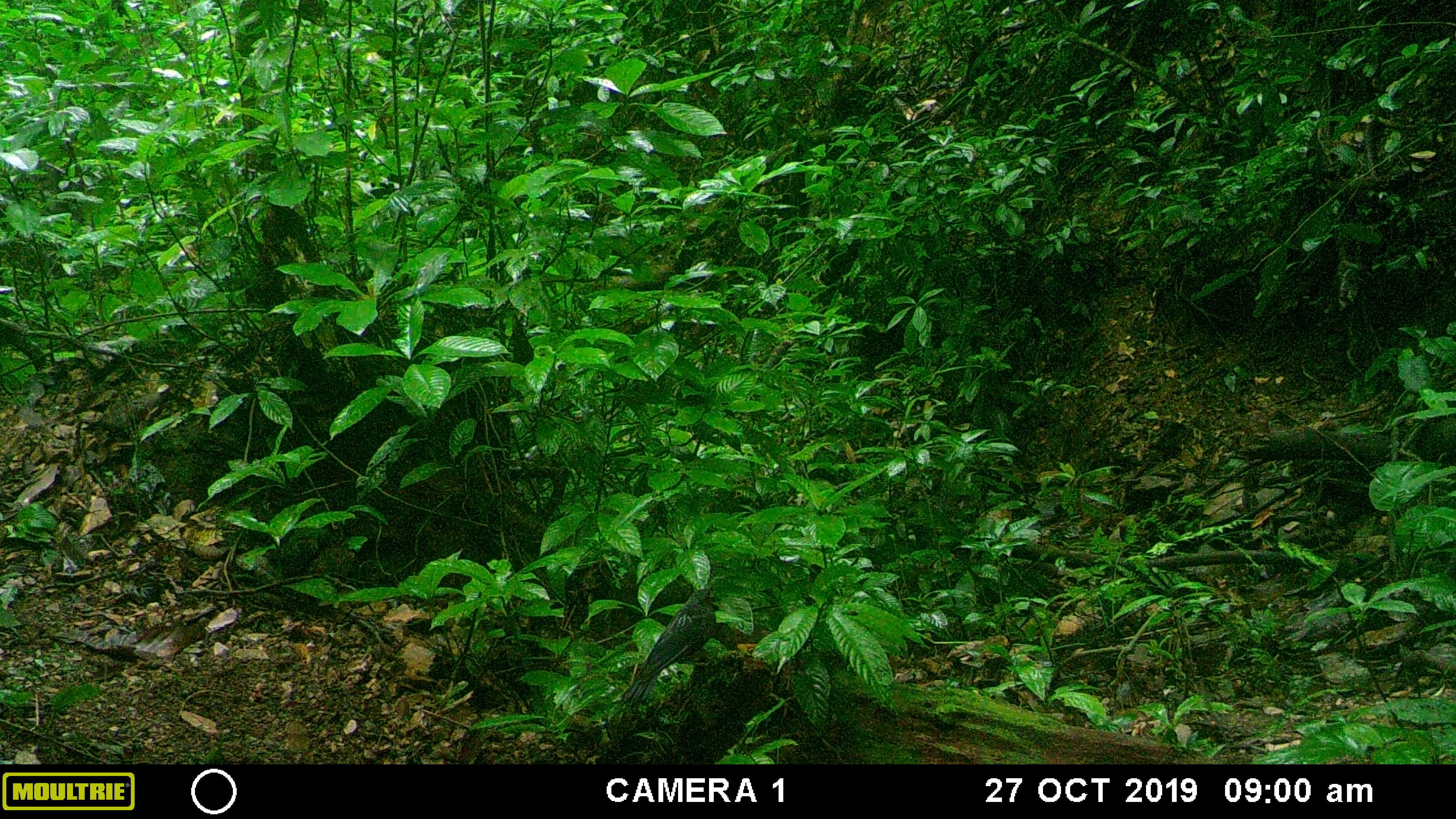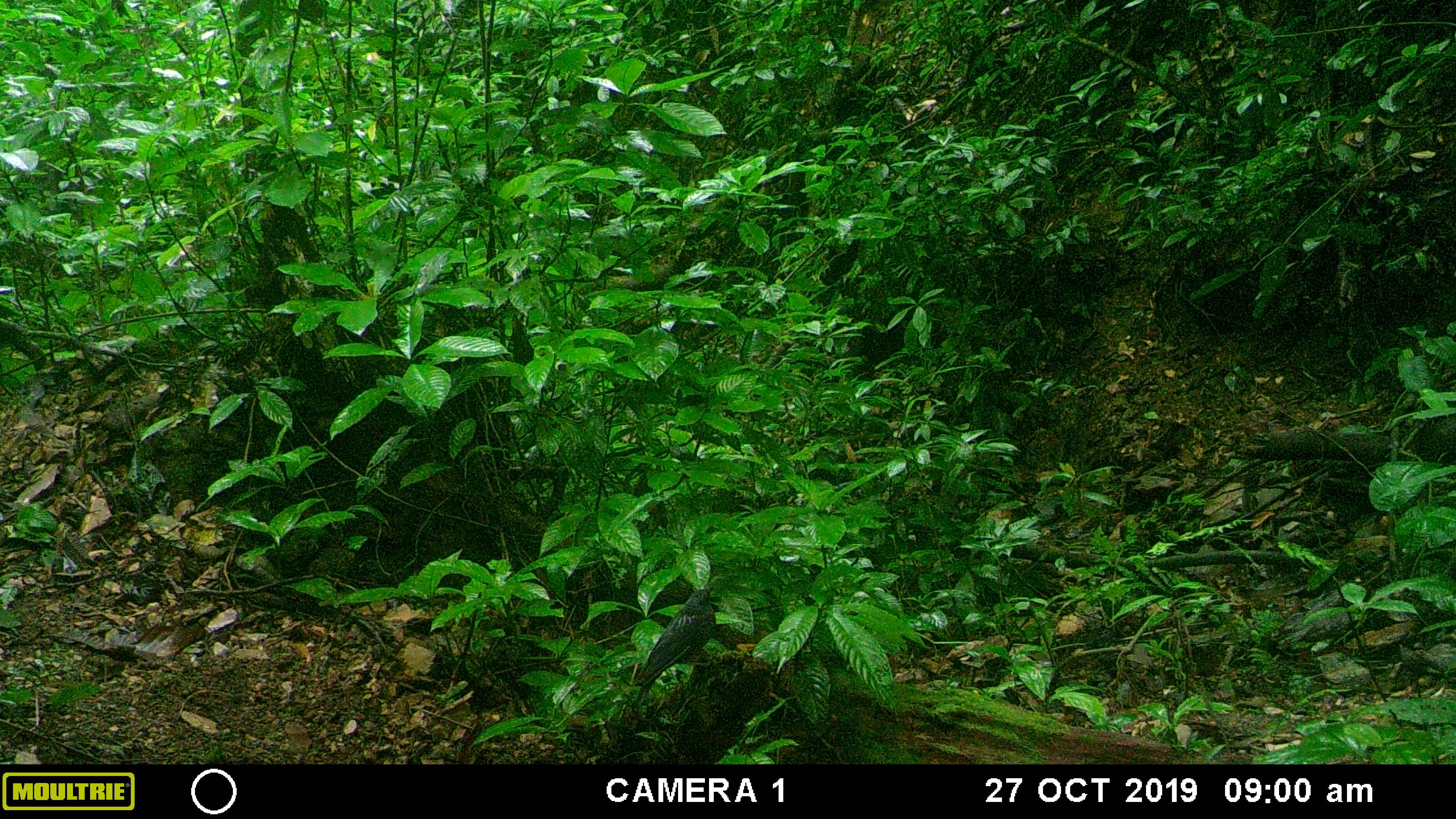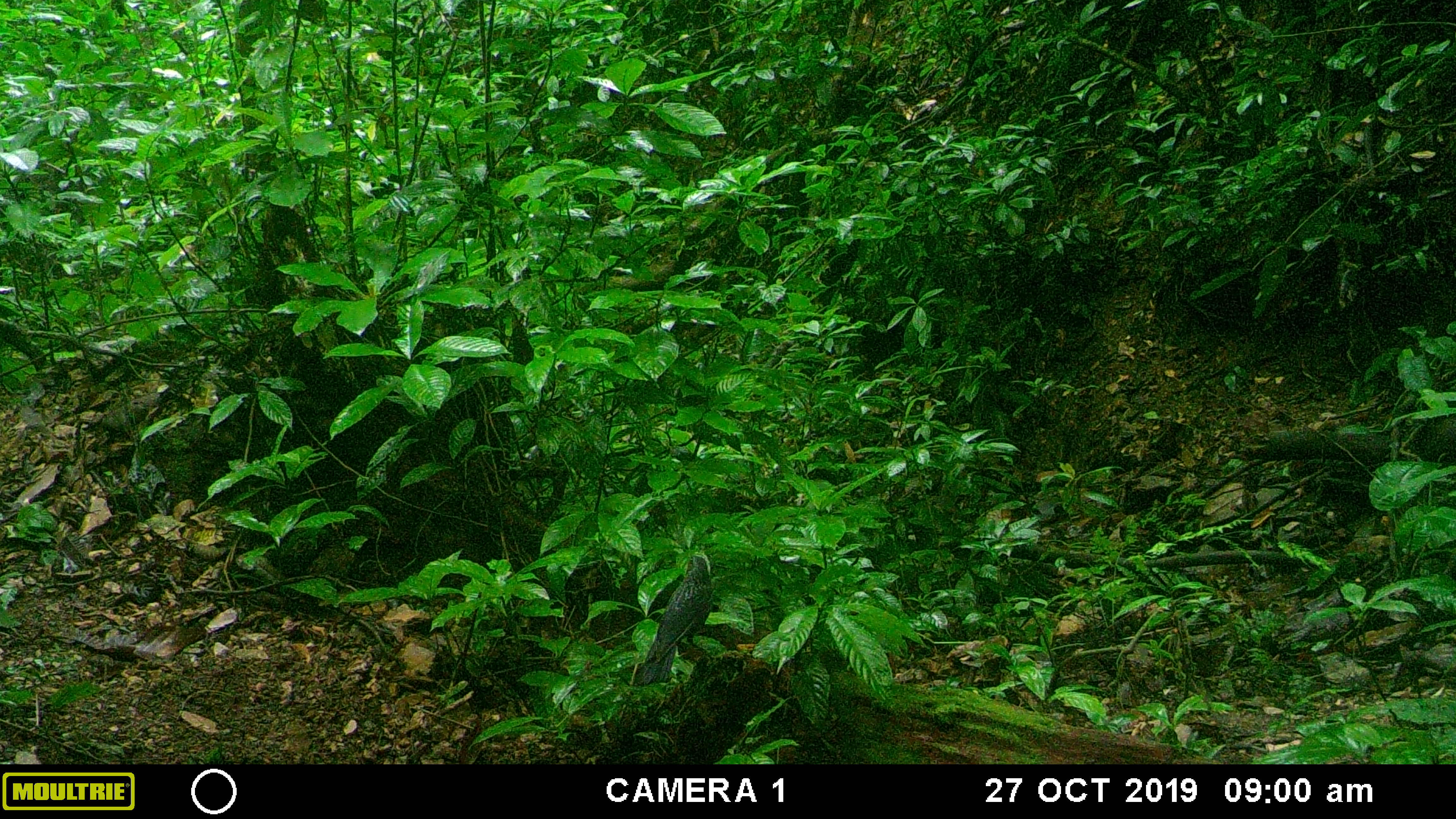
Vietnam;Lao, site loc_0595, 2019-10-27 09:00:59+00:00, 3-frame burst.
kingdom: Animalia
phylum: Chordata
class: Aves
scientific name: Aves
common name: bird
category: unidentified bird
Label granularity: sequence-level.